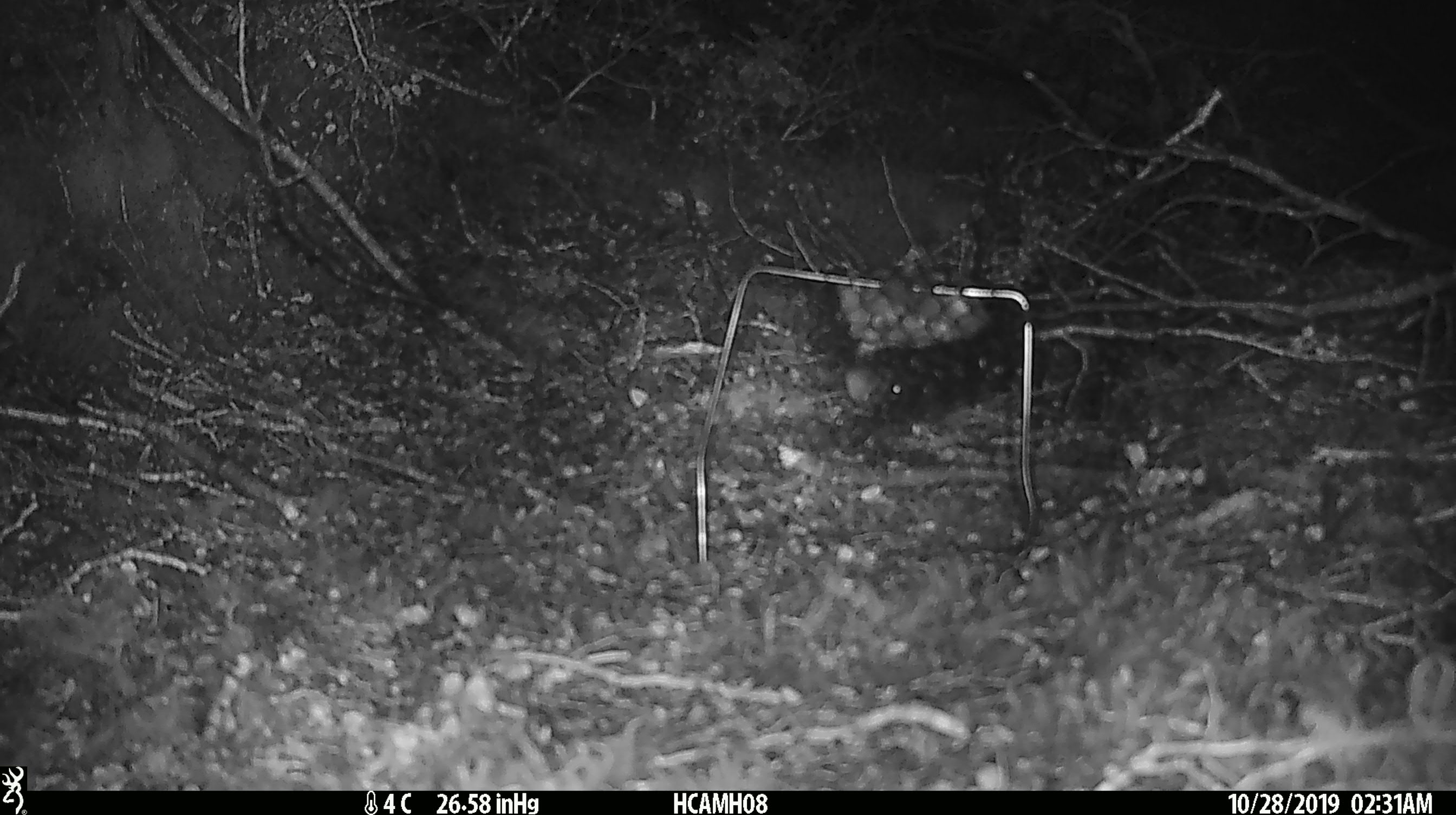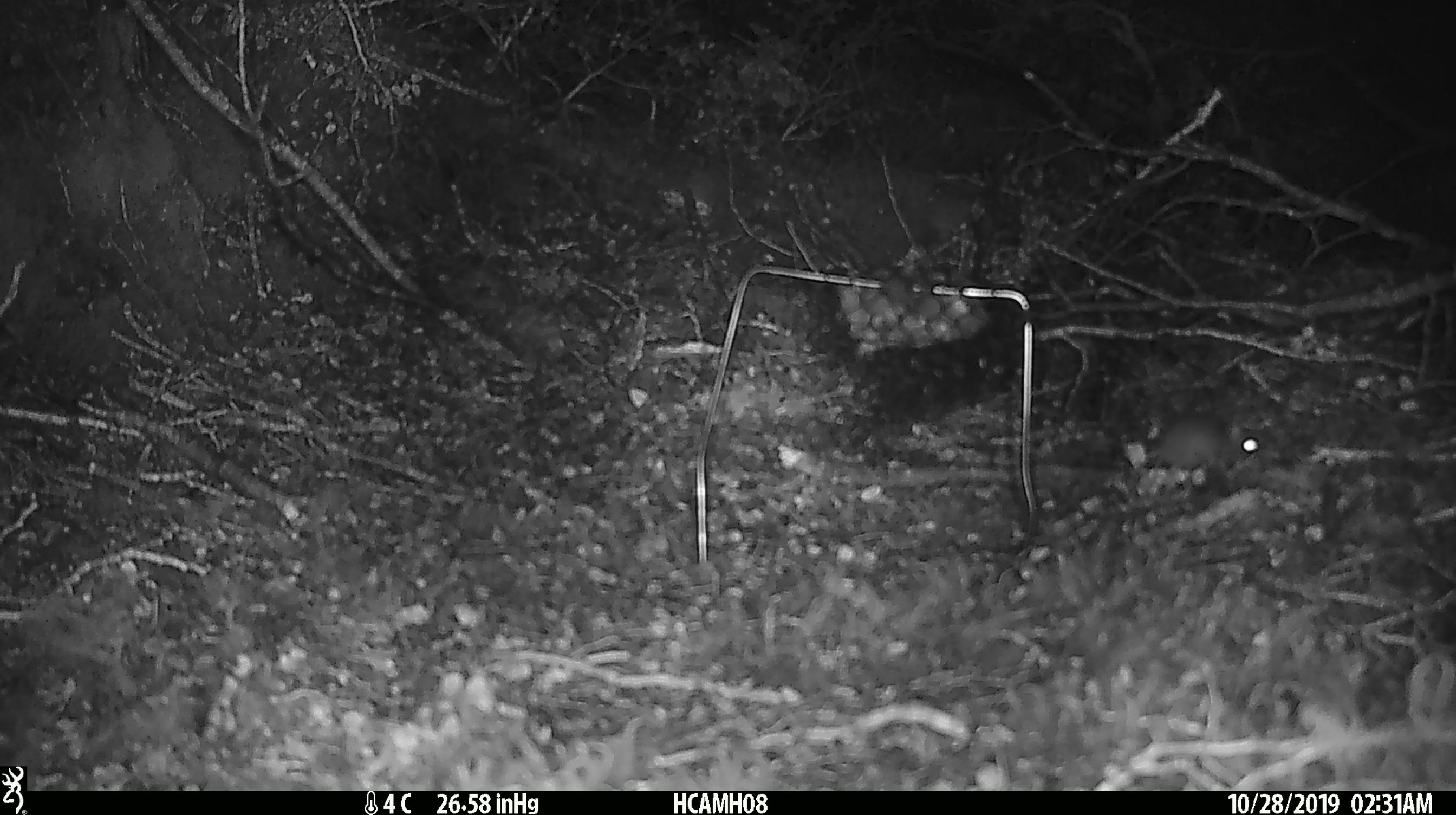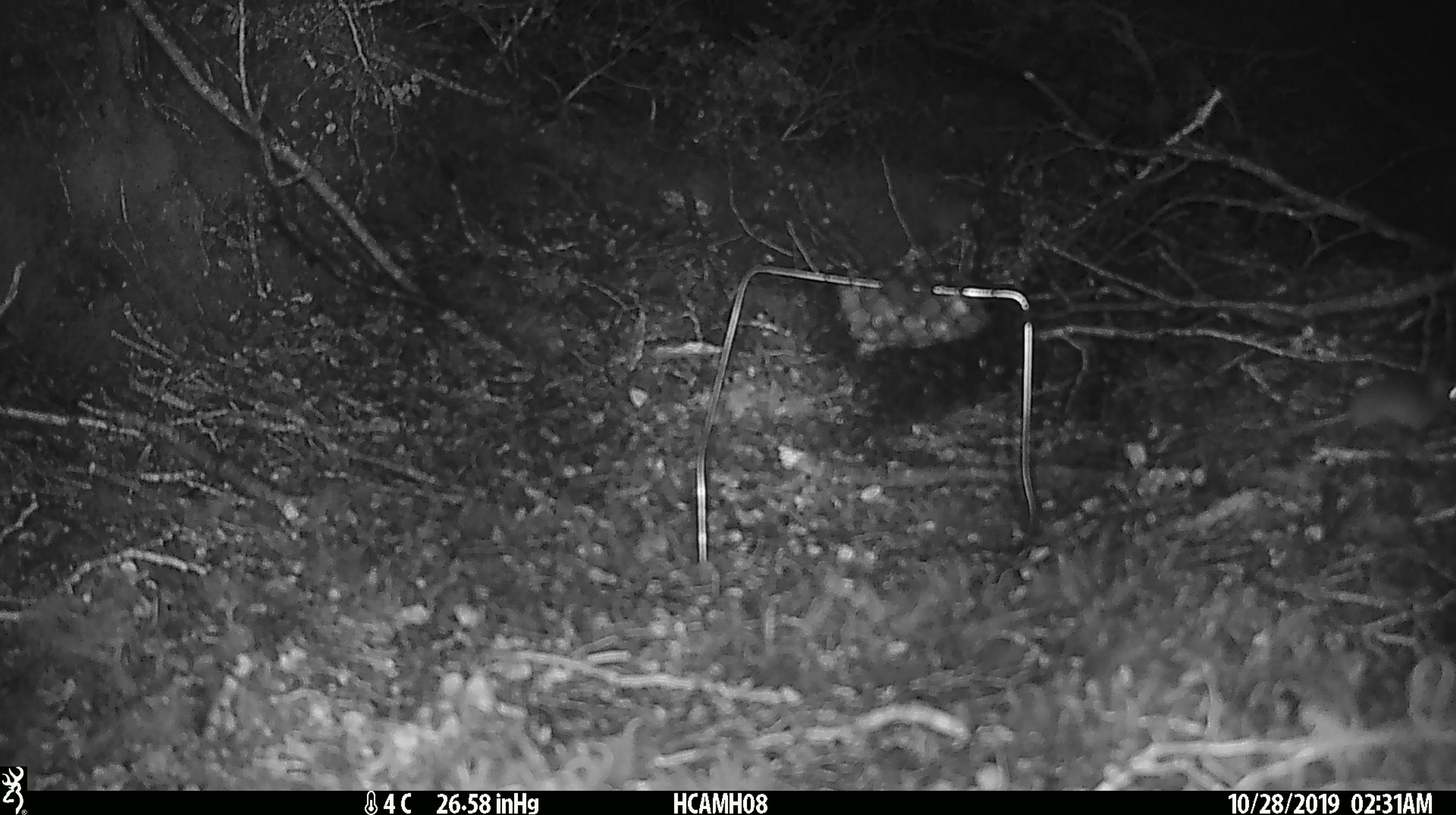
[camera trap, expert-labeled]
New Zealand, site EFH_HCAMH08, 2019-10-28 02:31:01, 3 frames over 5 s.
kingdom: Animalia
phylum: Chordata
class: Mammalia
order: Rodentia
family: Muridae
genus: Mus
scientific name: Mus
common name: mouse